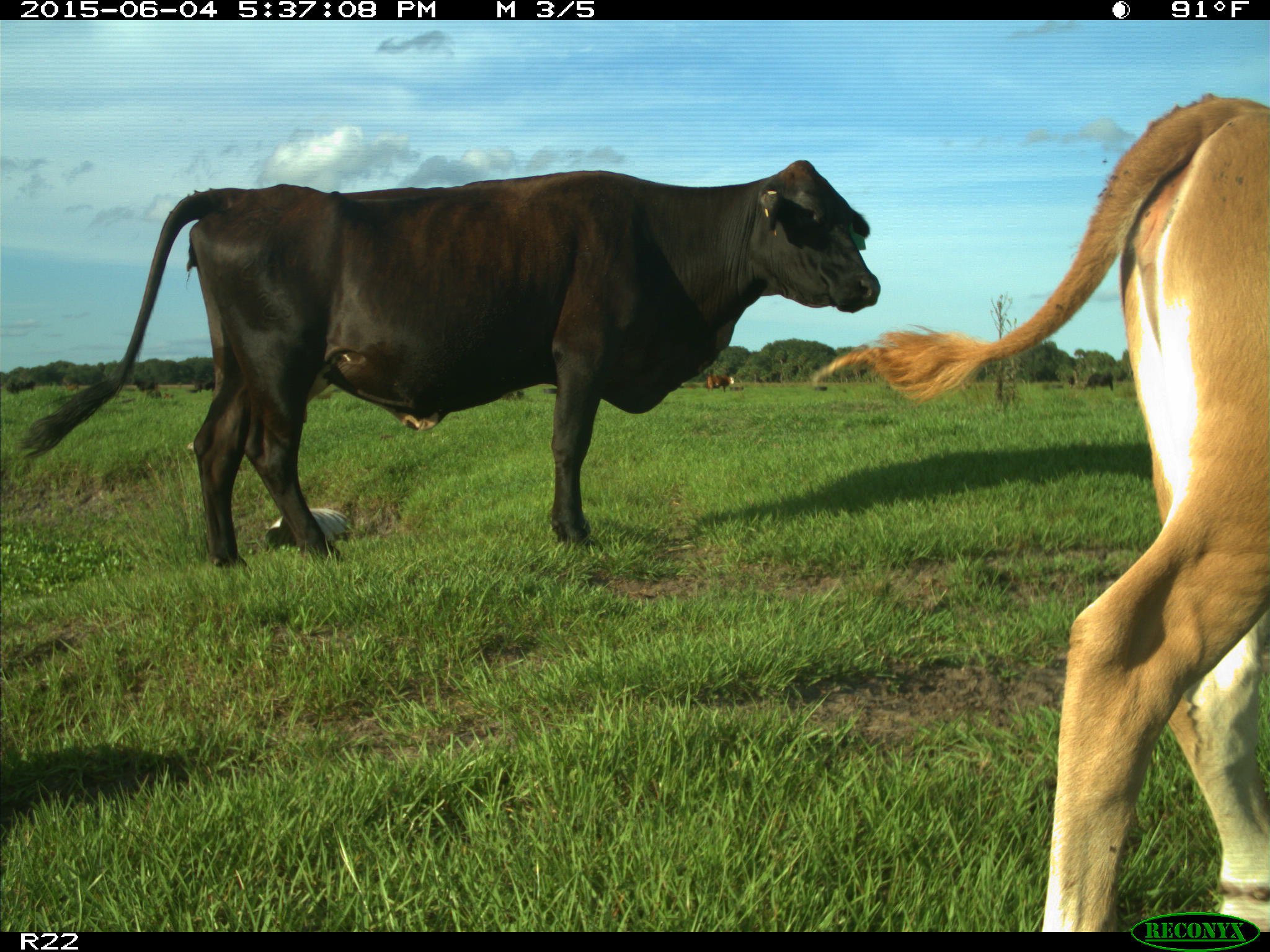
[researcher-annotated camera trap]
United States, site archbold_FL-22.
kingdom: Animalia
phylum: Chordata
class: Mammalia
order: Artiodactyla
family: Bovidae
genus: Bos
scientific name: Bos taurus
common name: domestic cow